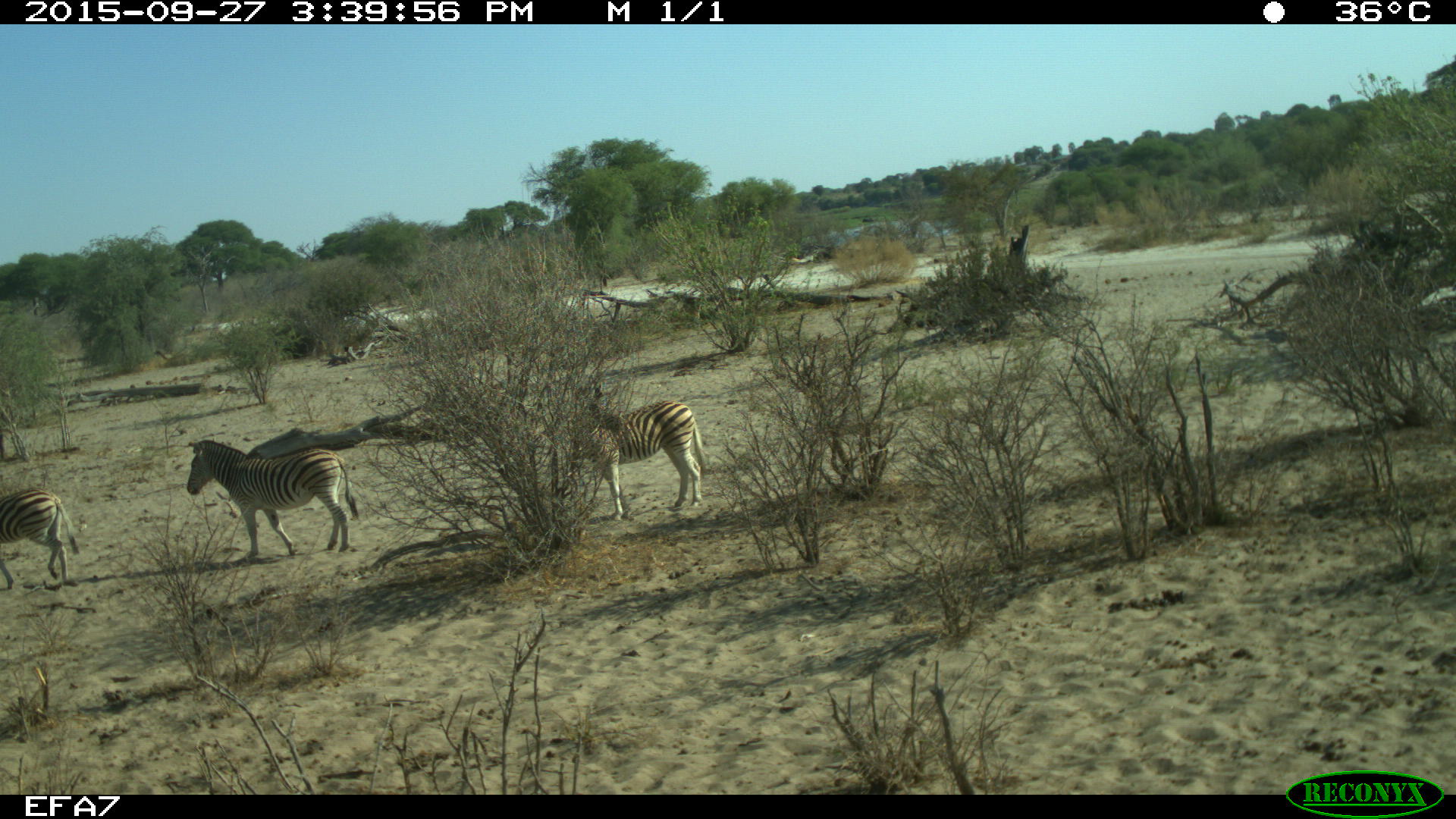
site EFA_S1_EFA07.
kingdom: Animalia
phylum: Chordata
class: Mammalia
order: Perissodactyla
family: Equidae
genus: Equus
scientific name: Equus quagga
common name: plains zebra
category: zebraplains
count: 3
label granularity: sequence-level